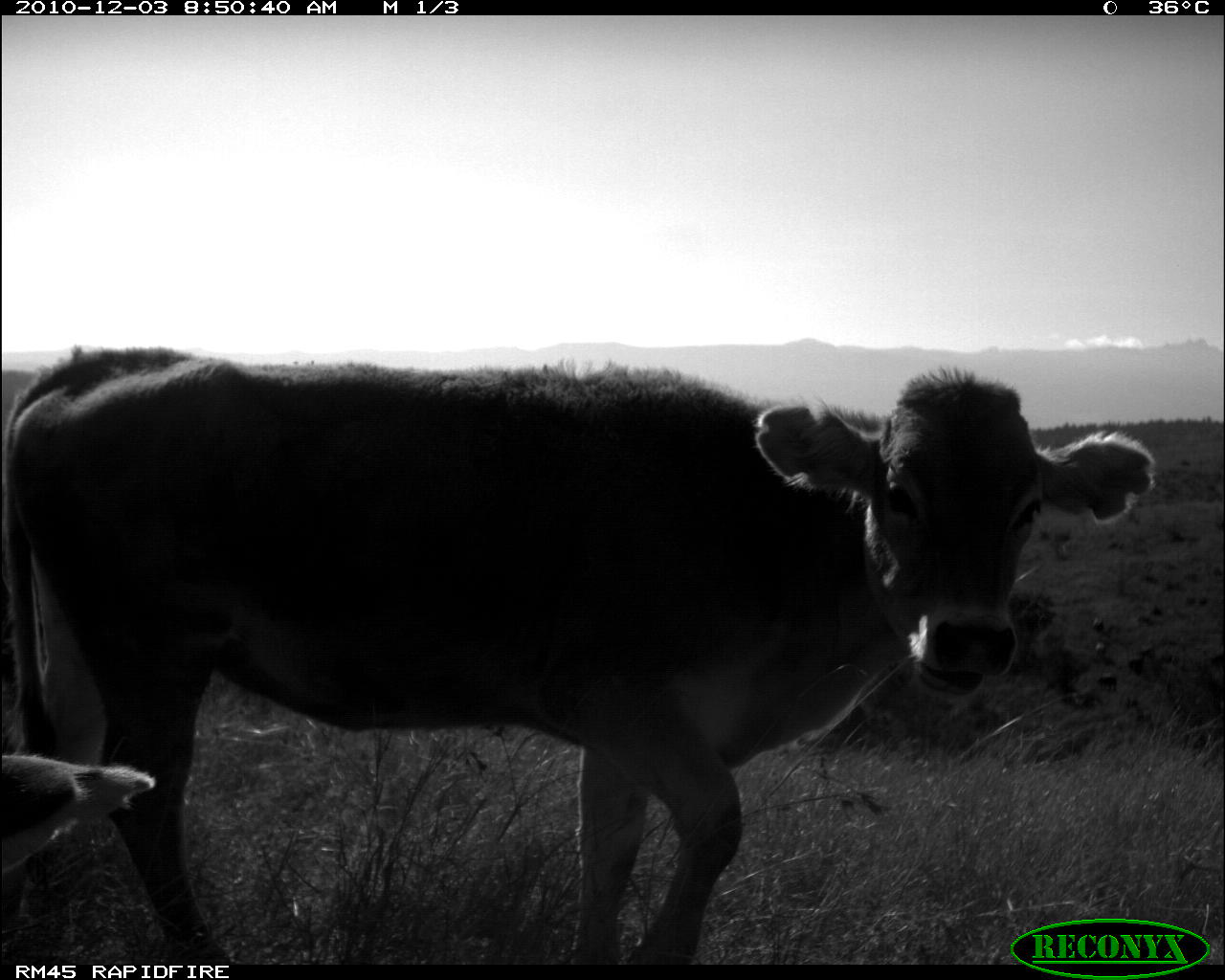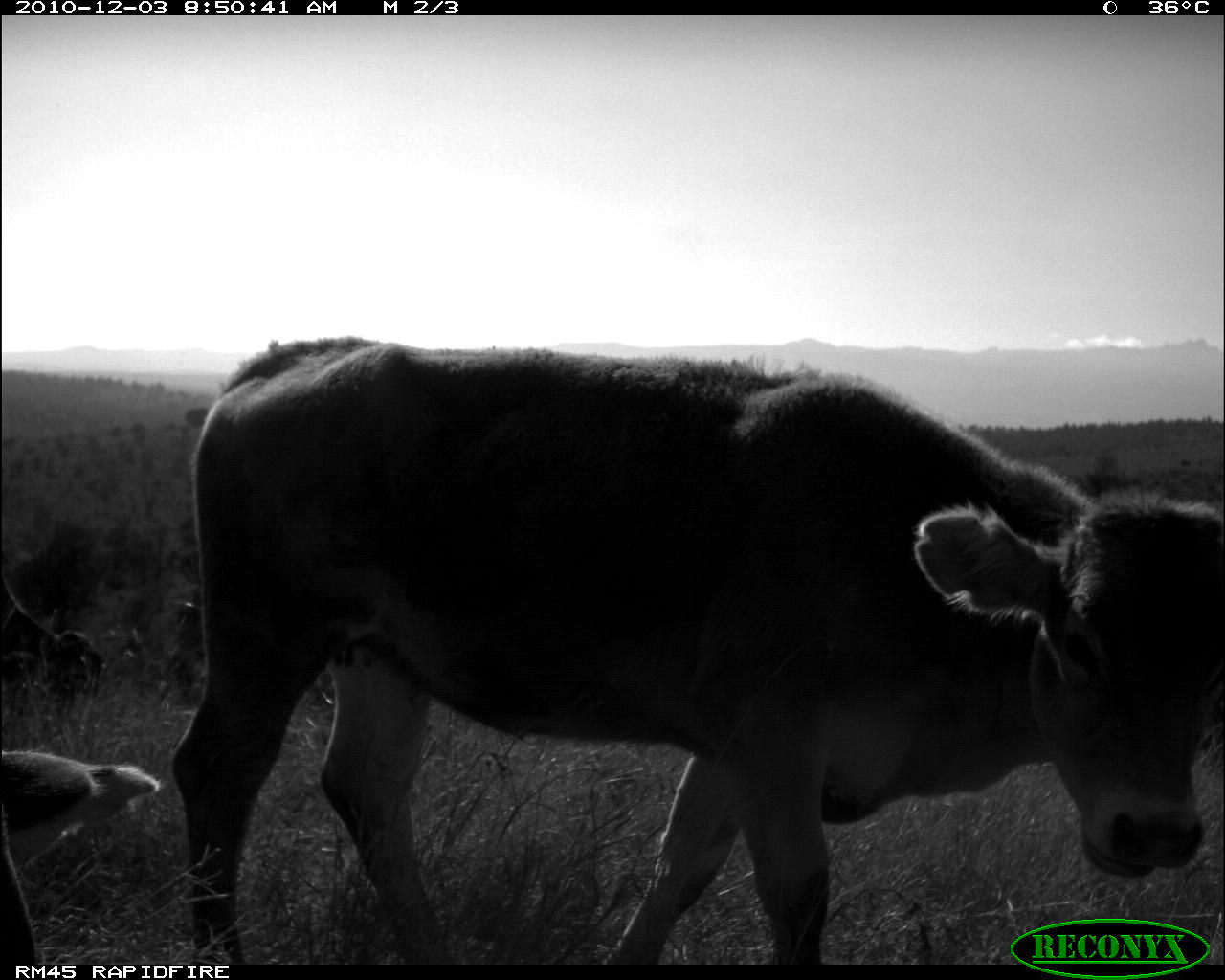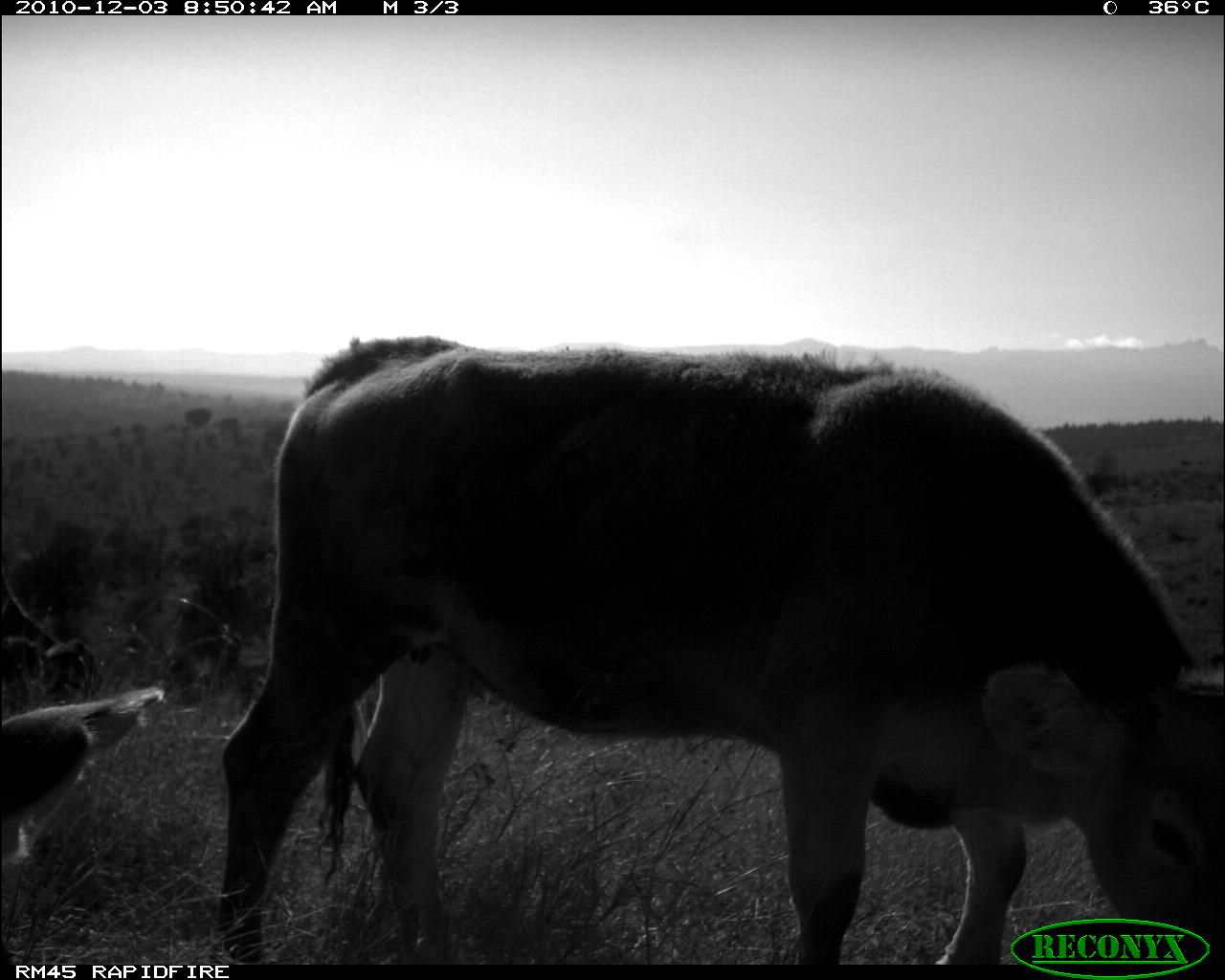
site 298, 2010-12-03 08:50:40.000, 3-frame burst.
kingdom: Animalia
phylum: Chordata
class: Mammalia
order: Artiodactyla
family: Bovidae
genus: Bos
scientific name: Bos taurus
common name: domestic cattle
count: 2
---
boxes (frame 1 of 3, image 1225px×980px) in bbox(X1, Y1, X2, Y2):
bos taurus: bbox(0, 336, 1157, 965); bbox(0, 749, 157, 887)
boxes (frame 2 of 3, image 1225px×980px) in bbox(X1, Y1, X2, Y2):
bos taurus: bbox(167, 325, 1225, 964); bbox(0, 748, 165, 964)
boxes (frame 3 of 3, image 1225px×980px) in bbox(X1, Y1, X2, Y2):
bos taurus: bbox(210, 332, 1225, 964); bbox(0, 677, 167, 877)